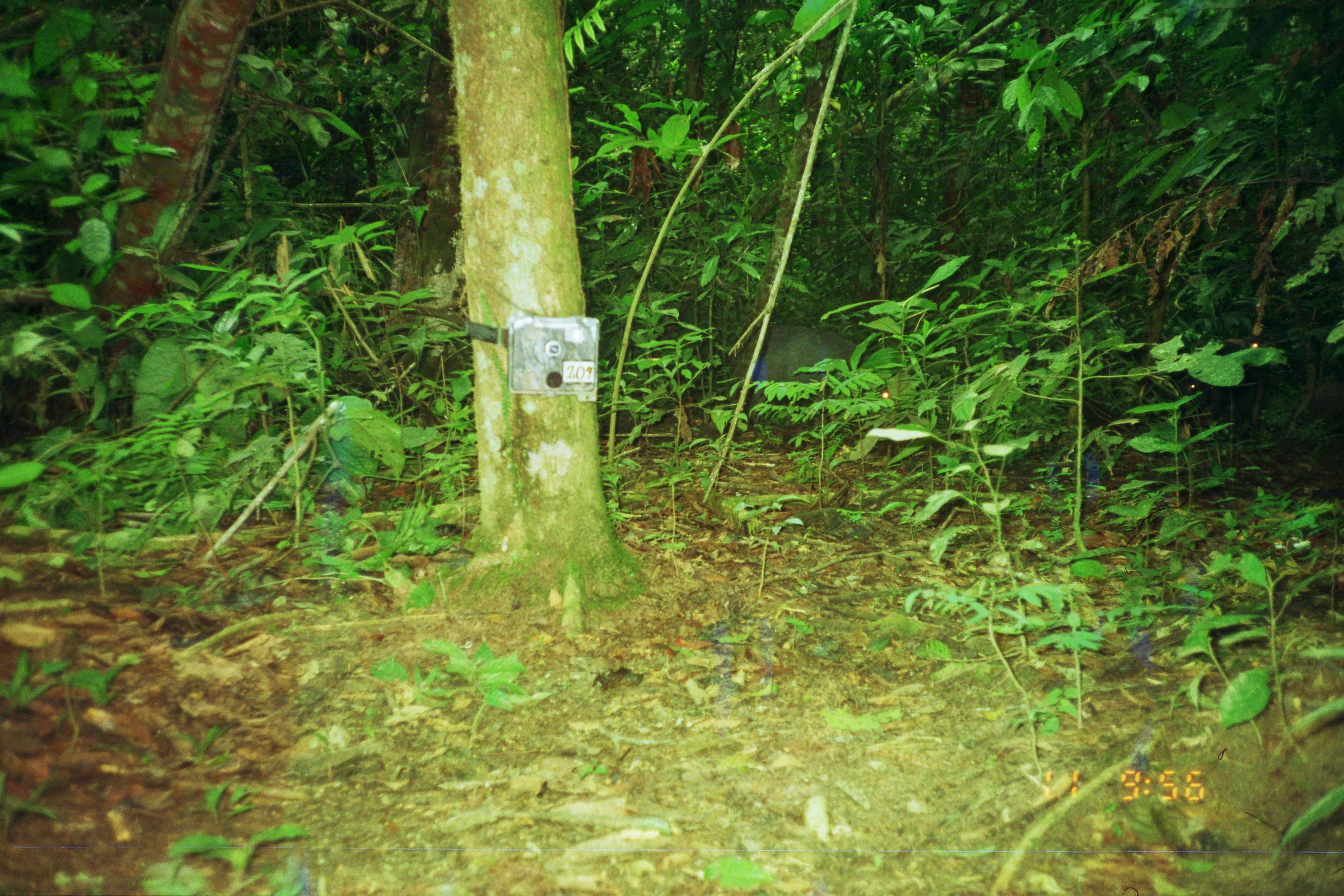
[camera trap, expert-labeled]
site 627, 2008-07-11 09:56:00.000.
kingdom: Animalia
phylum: Chordata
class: Mammalia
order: Artiodactyla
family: Tayassuidae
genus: Tayassu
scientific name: Tayassu pecari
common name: white-lipped peccary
Tayassu pecari (white-lipped peccary).